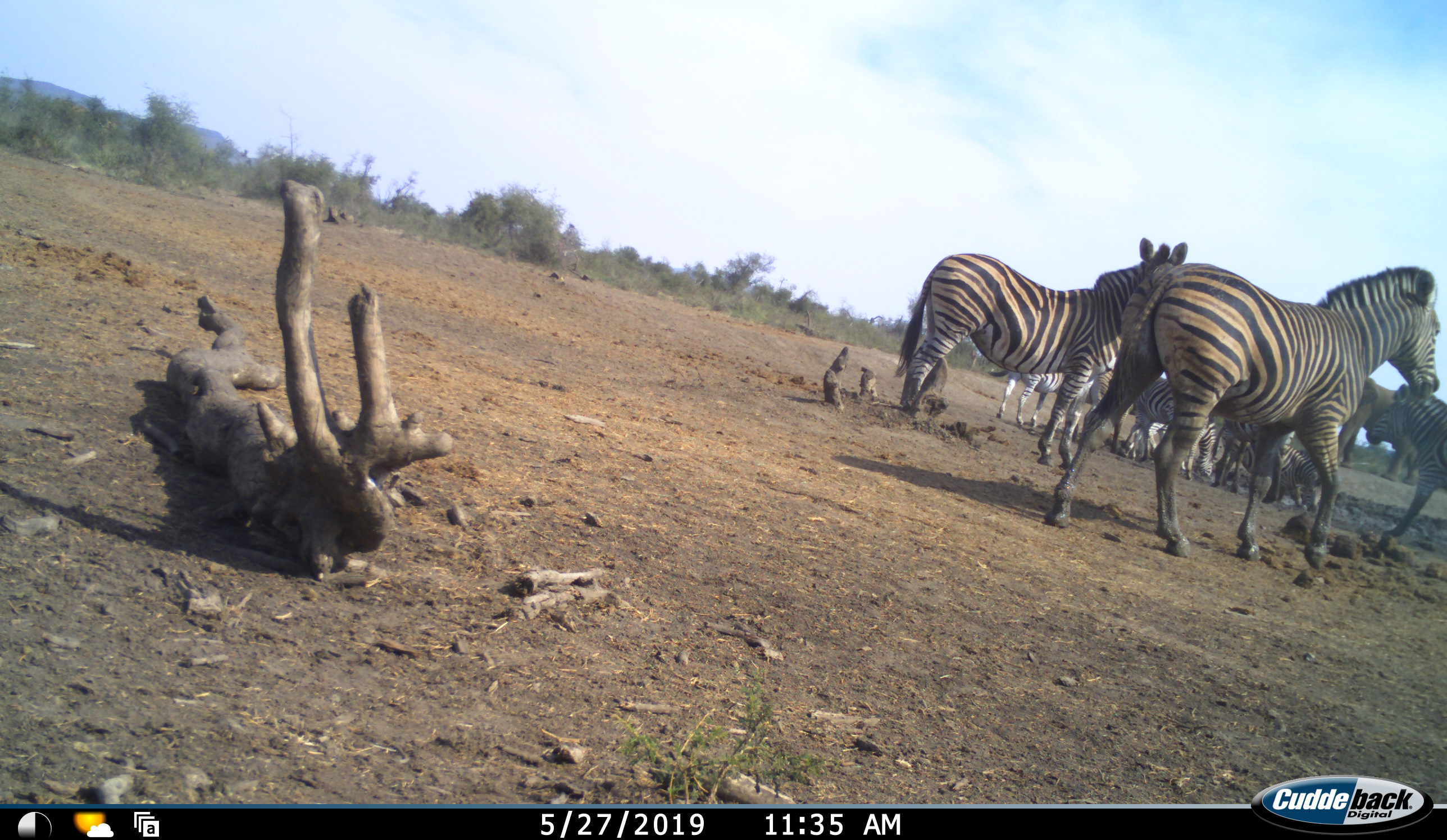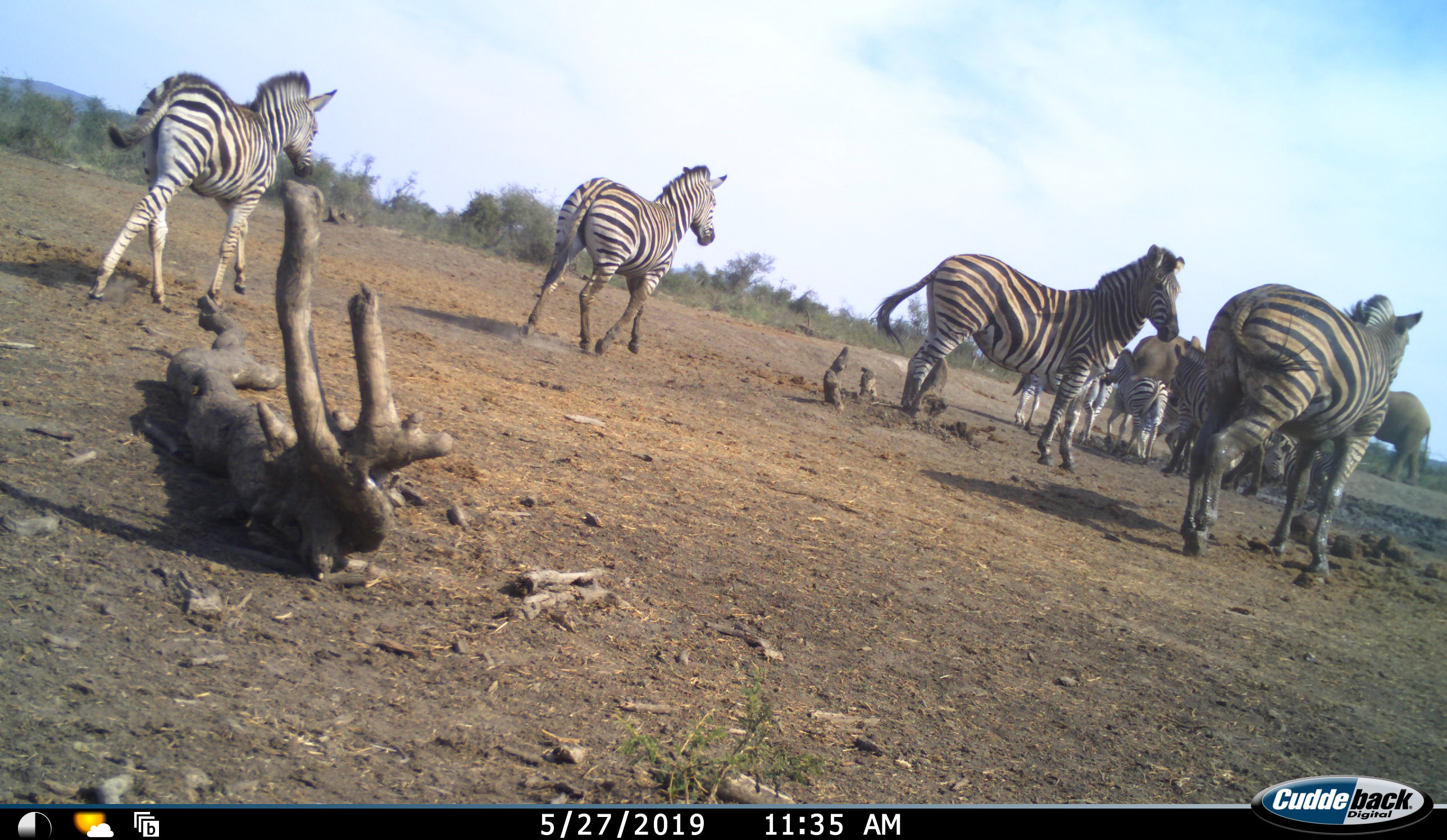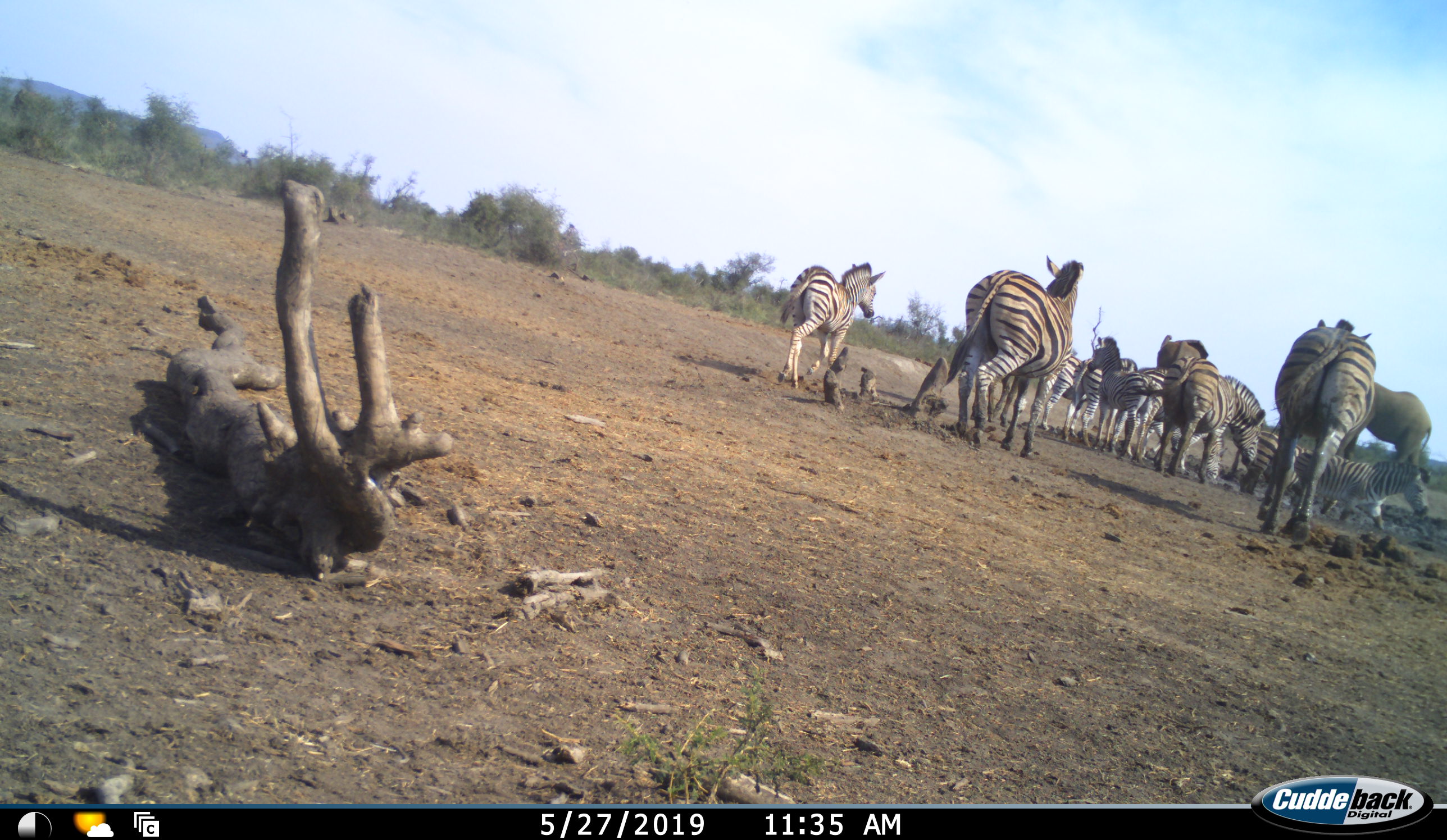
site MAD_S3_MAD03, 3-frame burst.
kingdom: Animalia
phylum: Chordata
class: Mammalia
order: Proboscidea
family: Elephantidae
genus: Loxodonta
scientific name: Loxodonta africana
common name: african bush elephant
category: elephant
Elephant (african bush elephant) (Loxodonta africana), count 2. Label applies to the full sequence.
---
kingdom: Animalia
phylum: Chordata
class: Mammalia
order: Perissodactyla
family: Equidae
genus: Equus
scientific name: Equus quagga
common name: plains zebra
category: zebraplains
Zebraplains (plains zebra) (Equus quagga), count 11-50. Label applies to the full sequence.